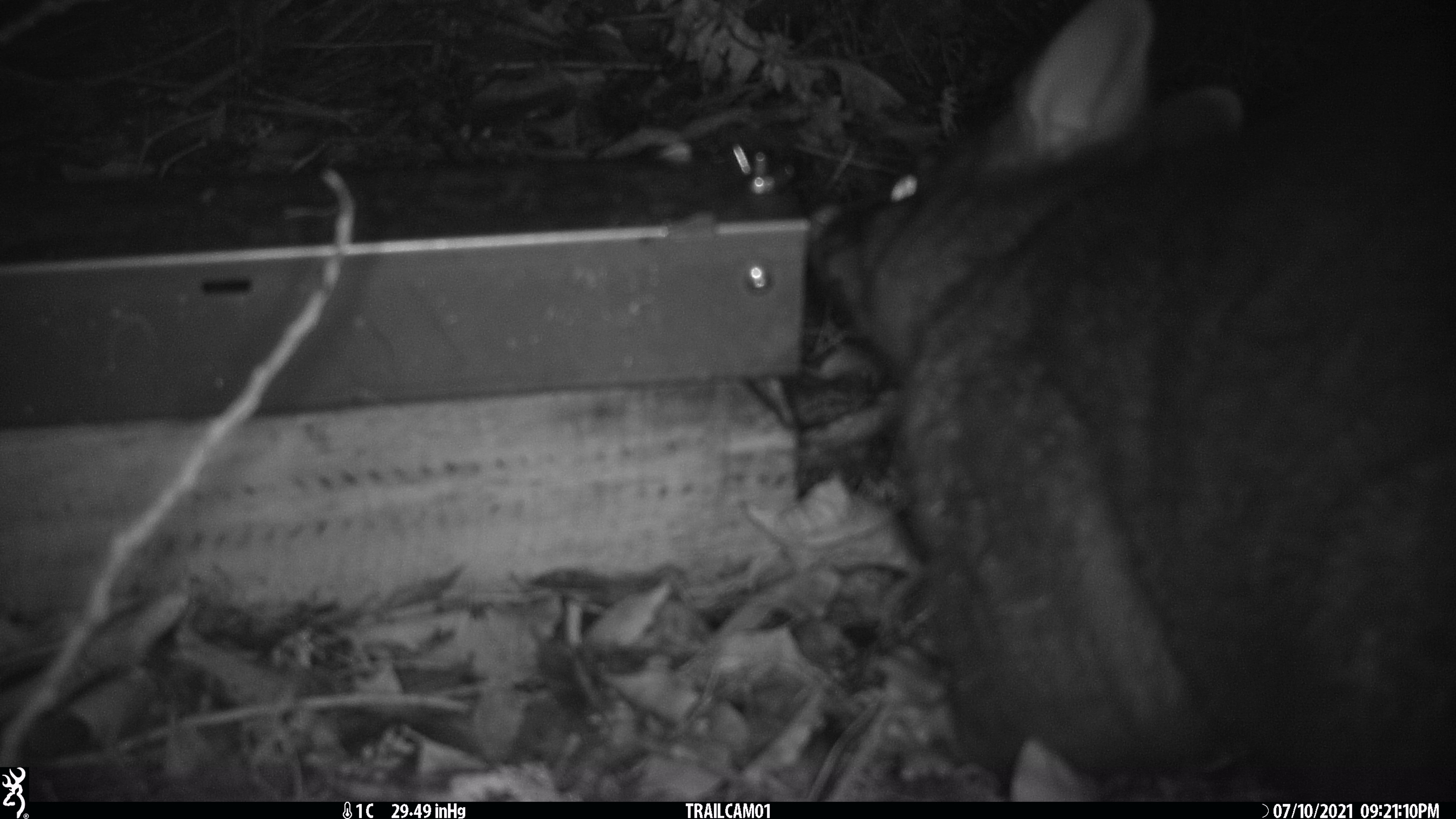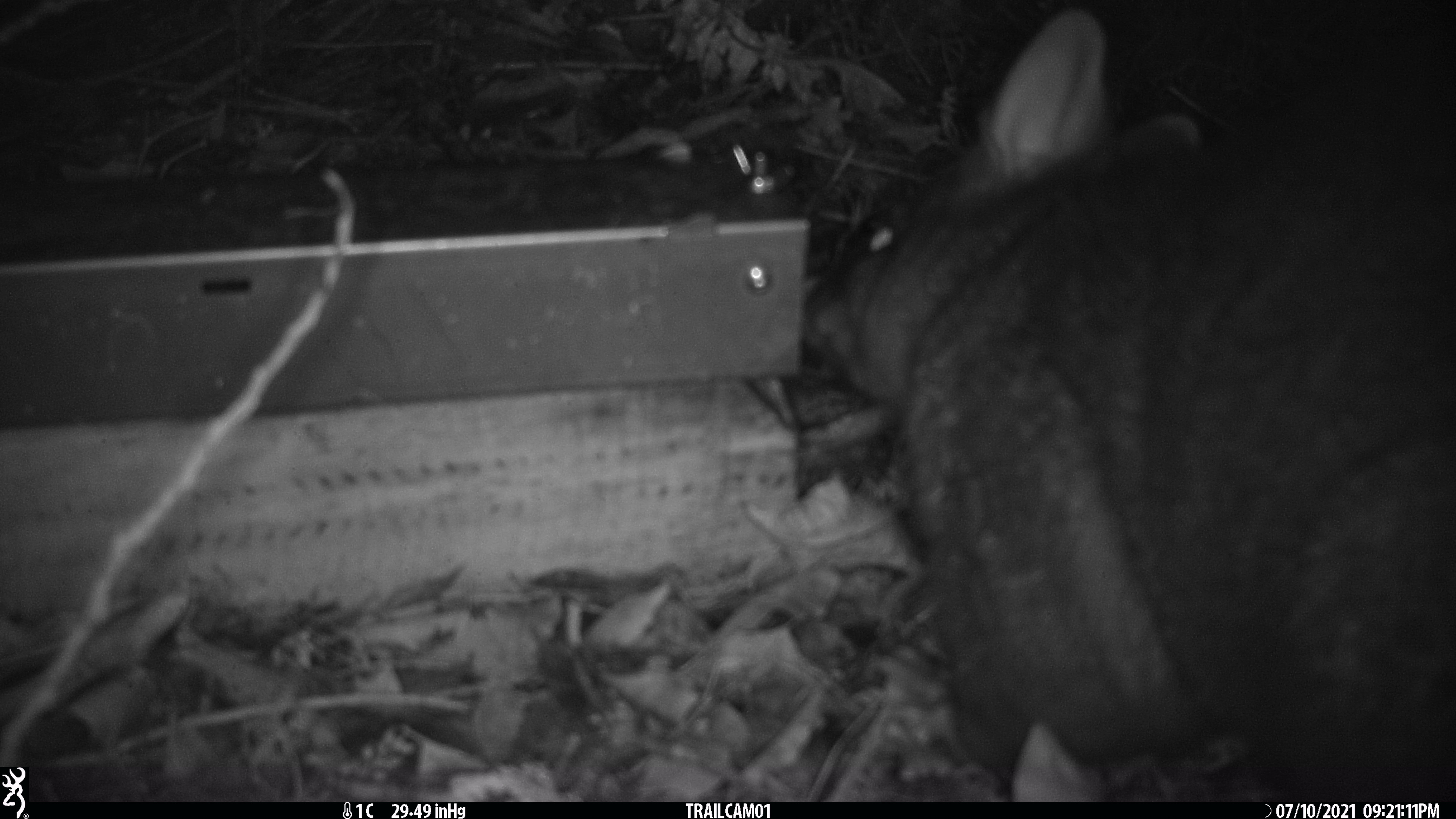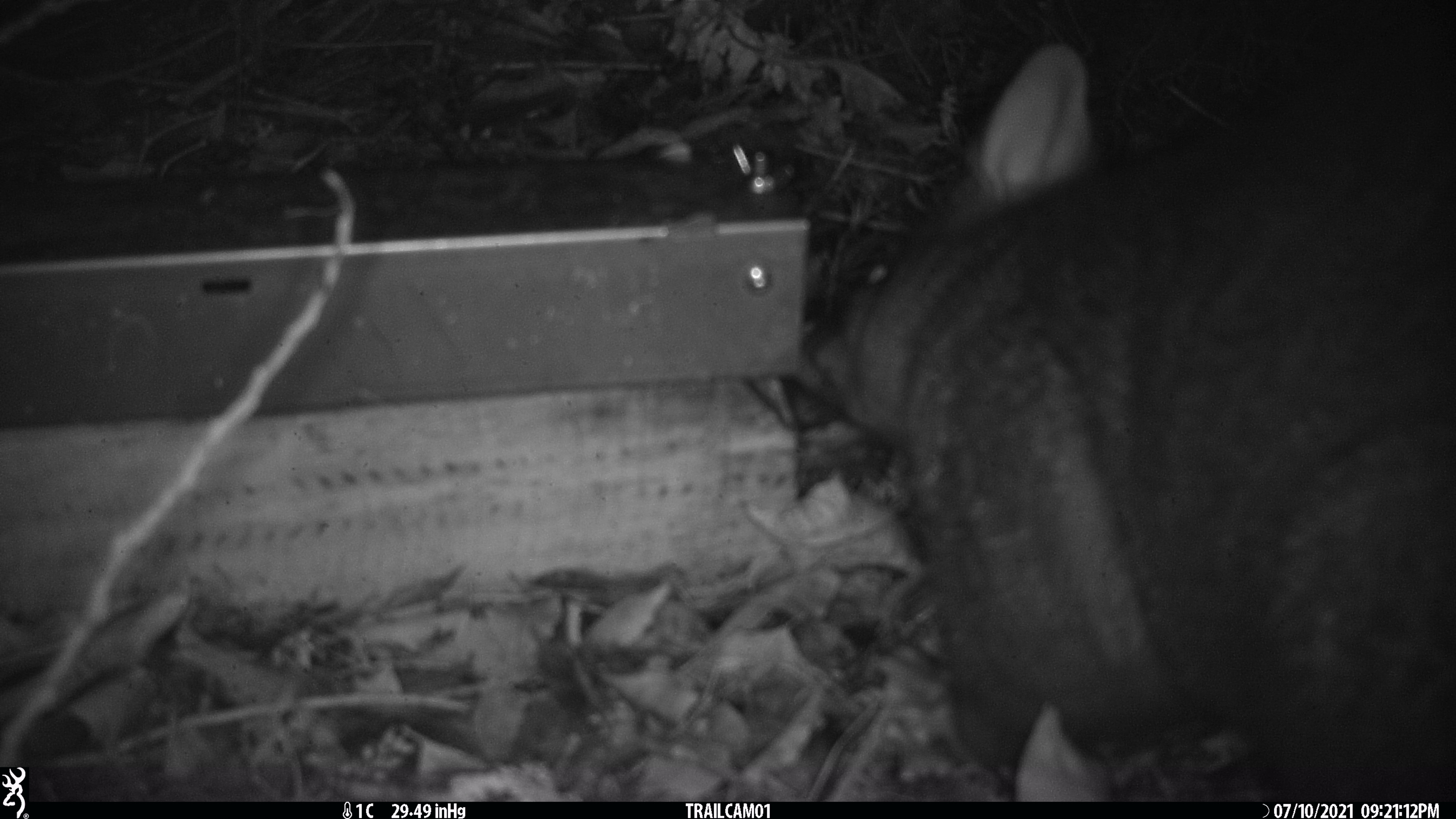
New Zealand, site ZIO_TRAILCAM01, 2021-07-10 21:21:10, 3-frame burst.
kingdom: Animalia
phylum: Chordata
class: Mammalia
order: Diprotodontia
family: Phalangeridae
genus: Trichosurus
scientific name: Trichosurus vulpecula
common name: common brushtail possum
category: possum